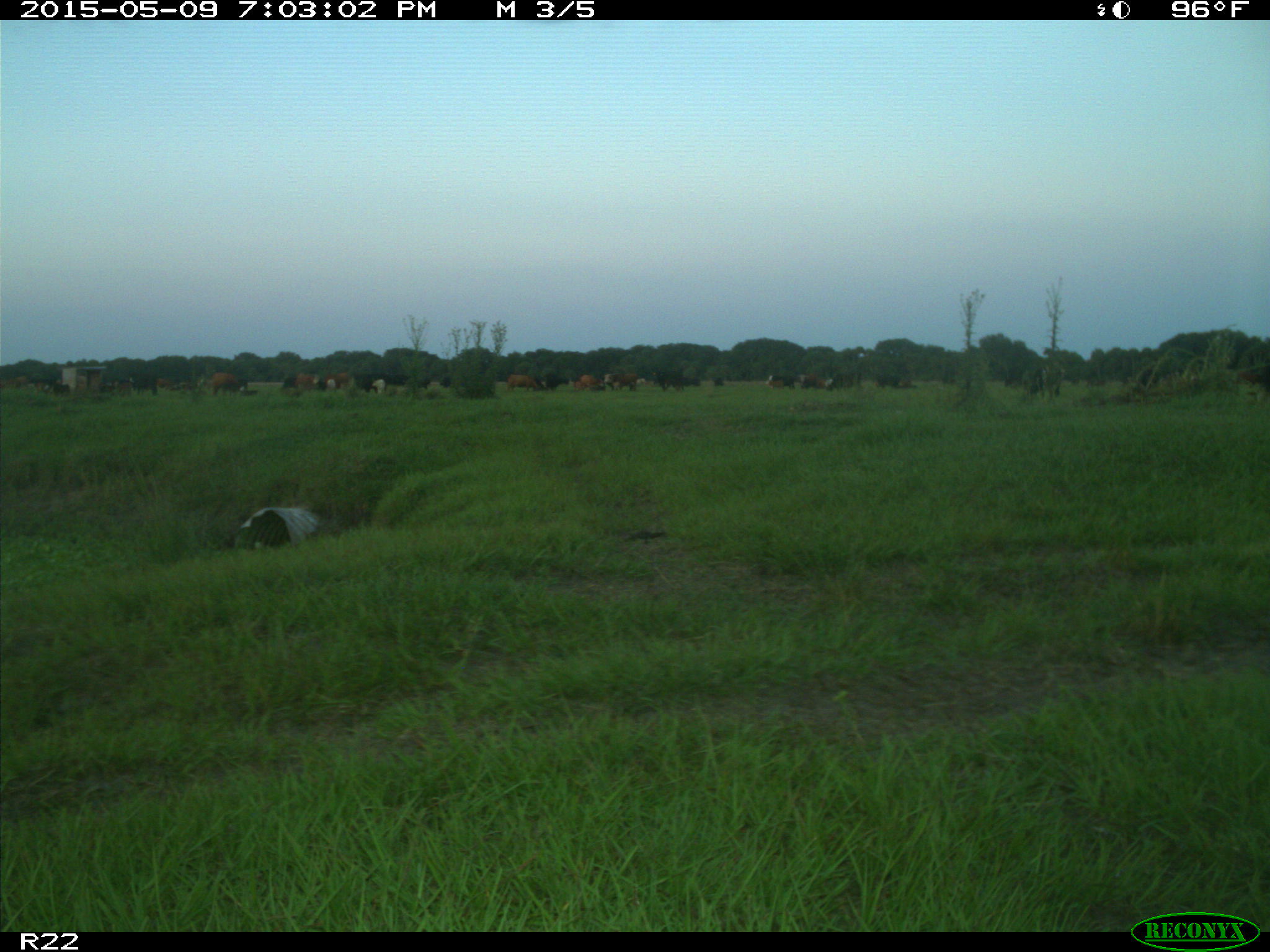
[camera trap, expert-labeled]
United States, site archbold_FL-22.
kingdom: Animalia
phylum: Chordata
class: Mammalia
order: Artiodactyla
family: Bovidae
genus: Bos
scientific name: Bos taurus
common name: domestic cow